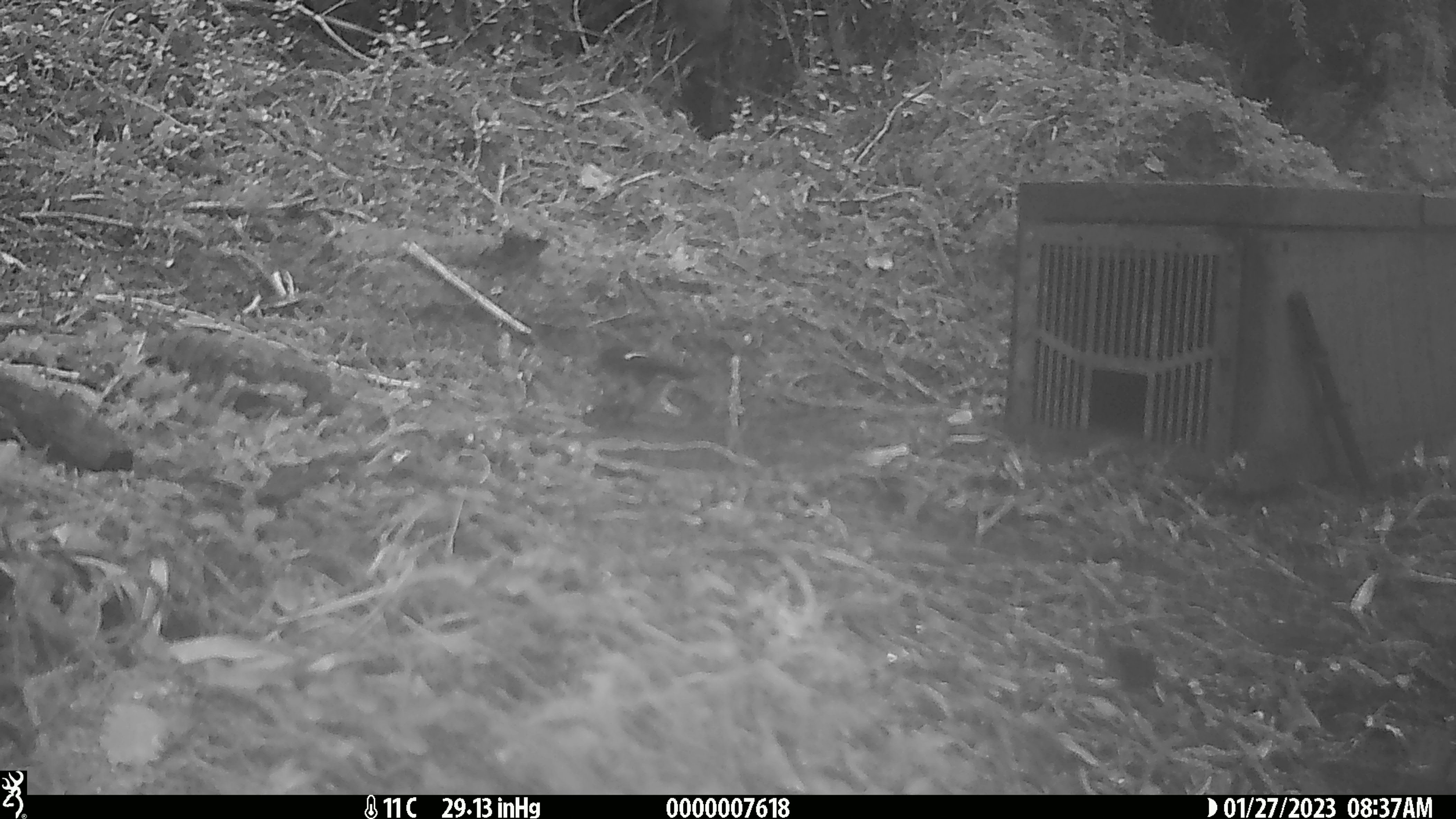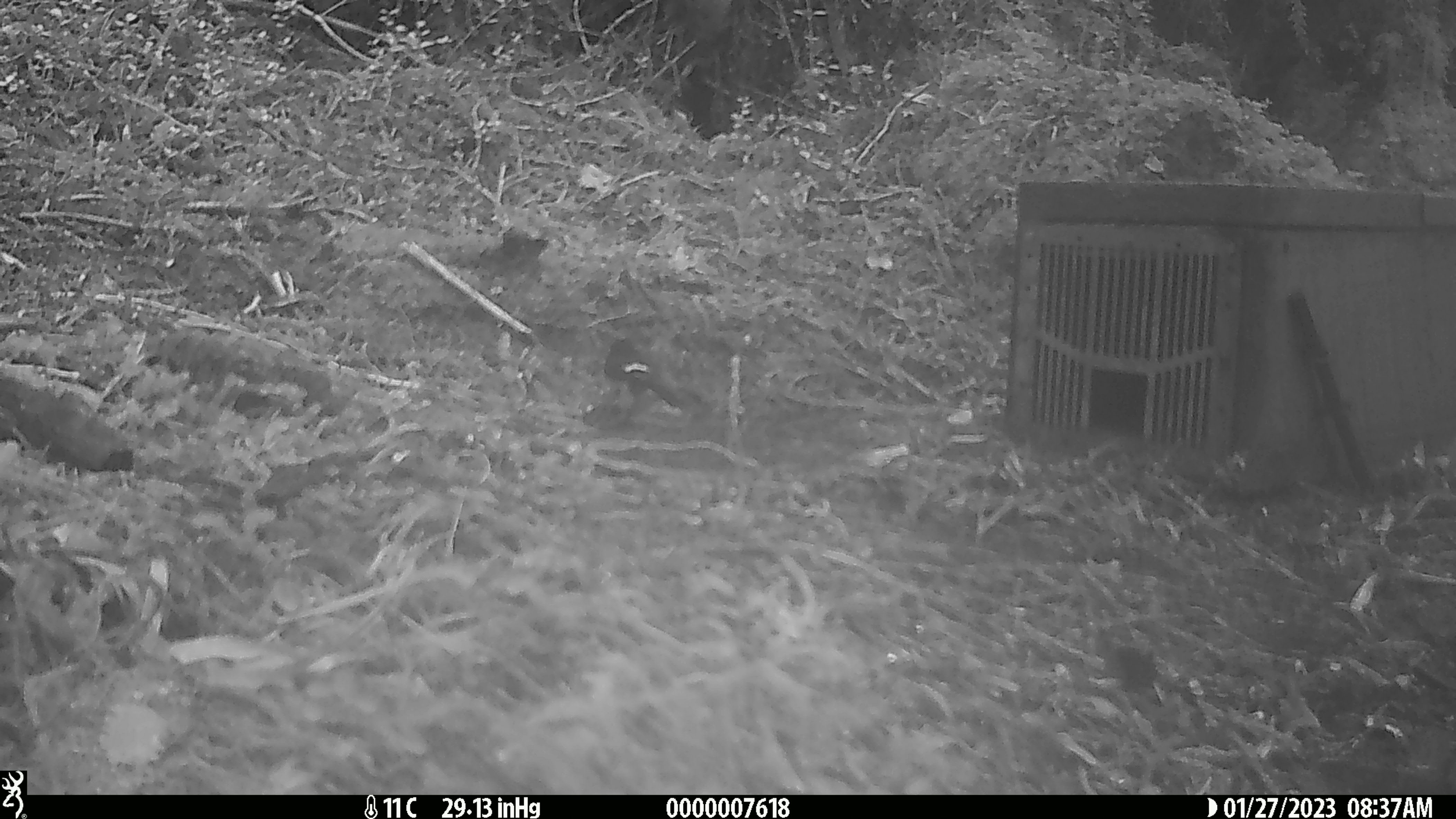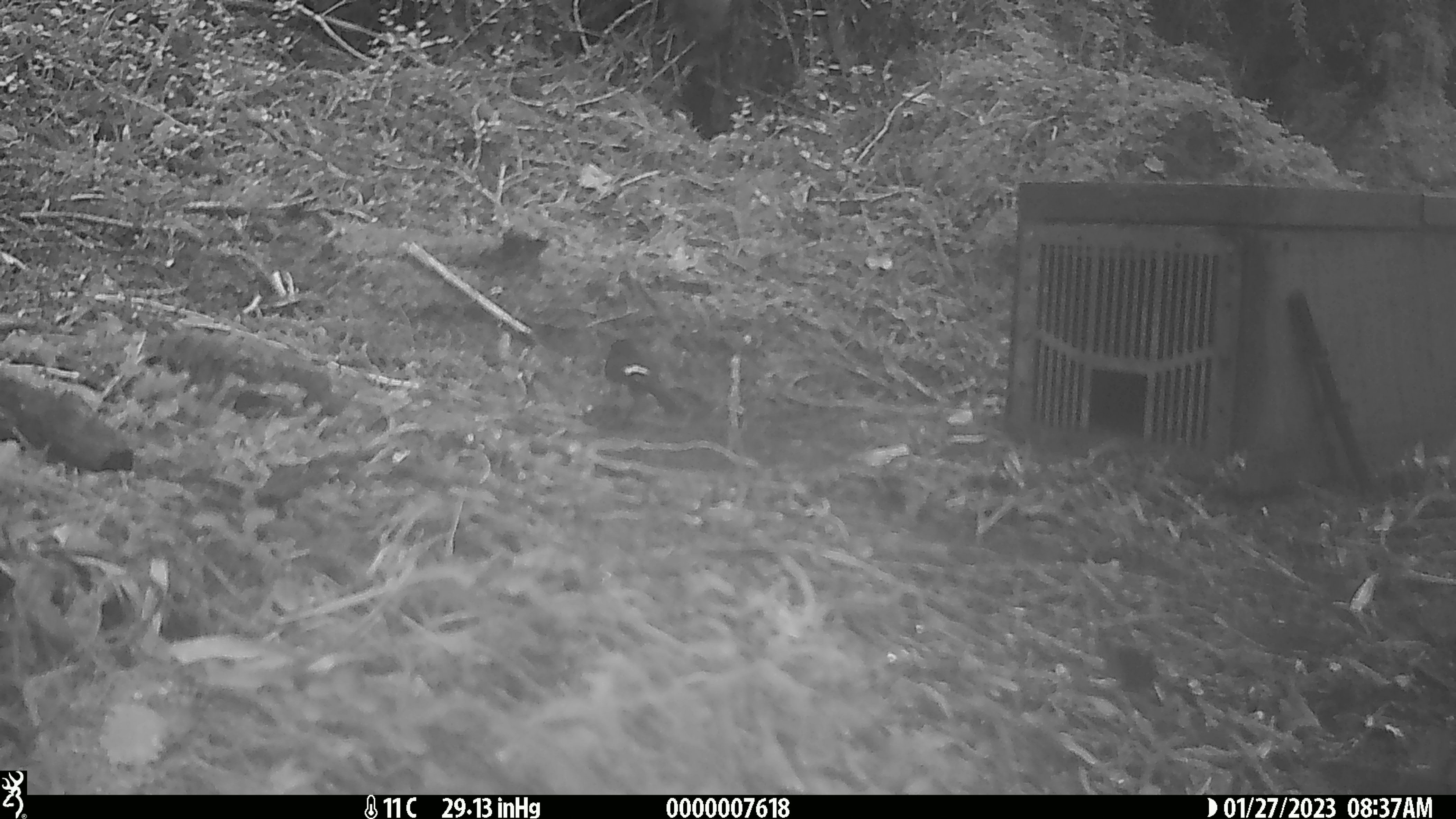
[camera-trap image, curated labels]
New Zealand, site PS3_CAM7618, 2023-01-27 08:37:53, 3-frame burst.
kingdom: Animalia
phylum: Chordata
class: Aves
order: Passeriformes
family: Petroicidae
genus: Petroica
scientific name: Petroica macrocephala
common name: tomtit